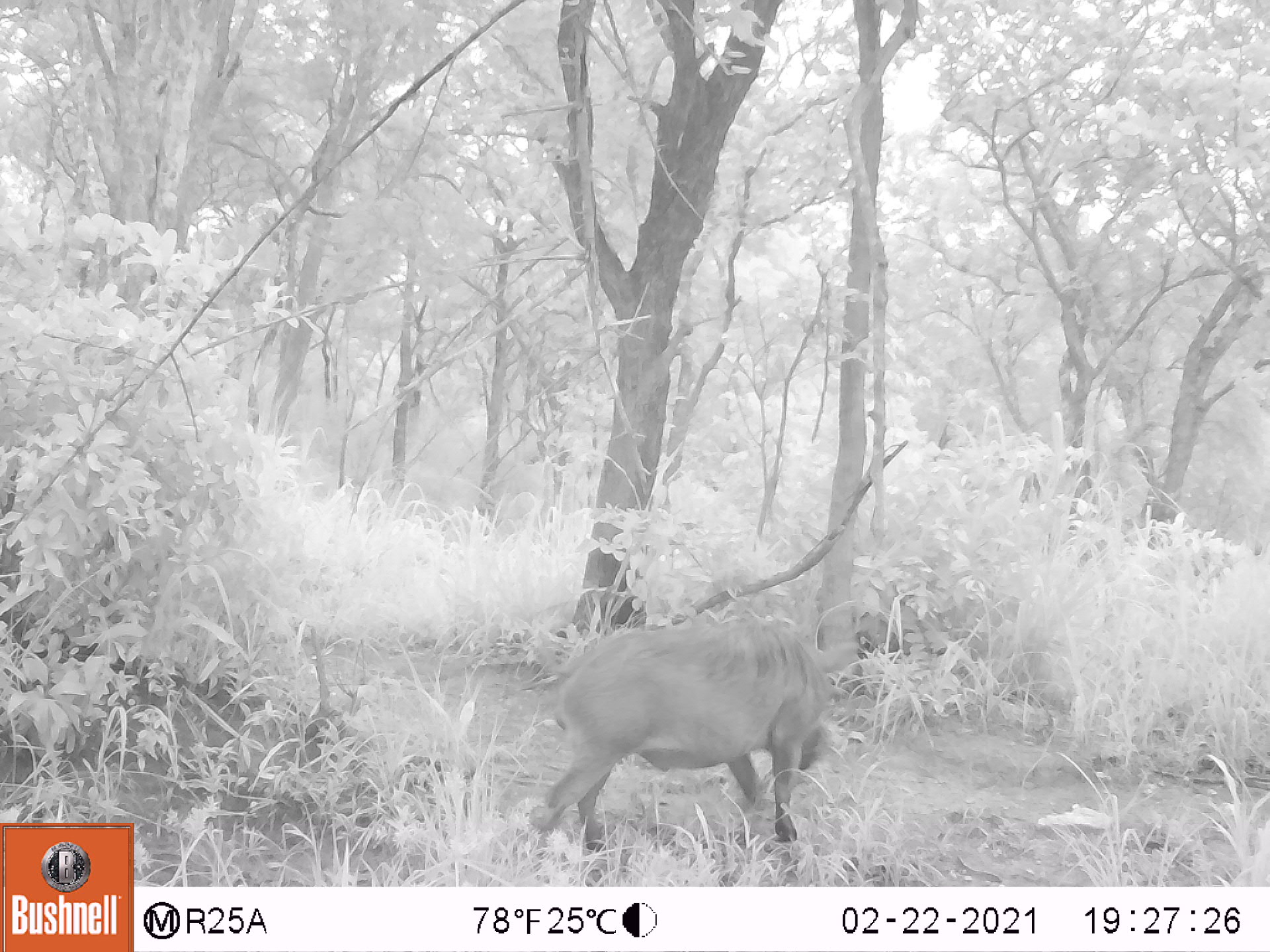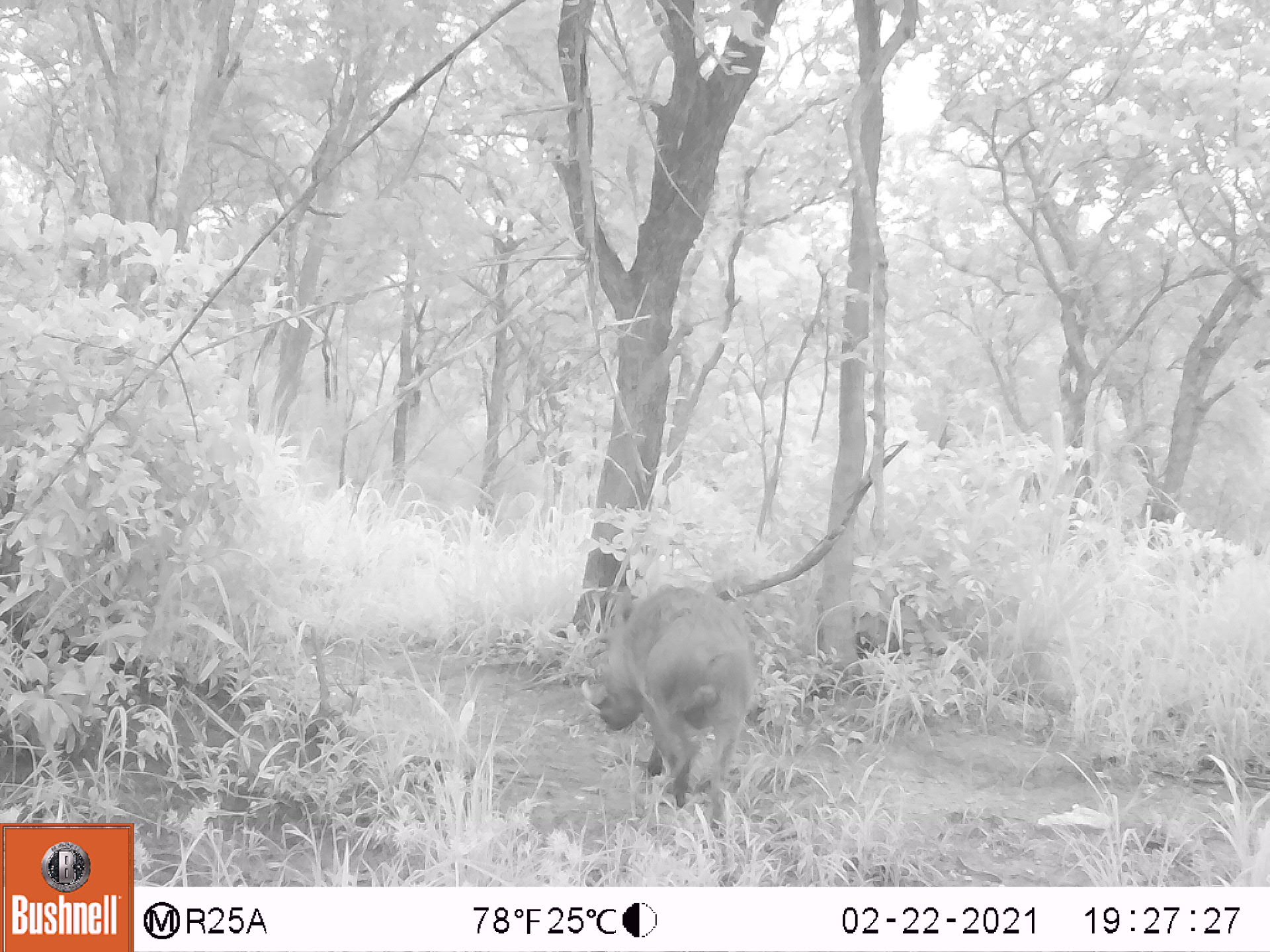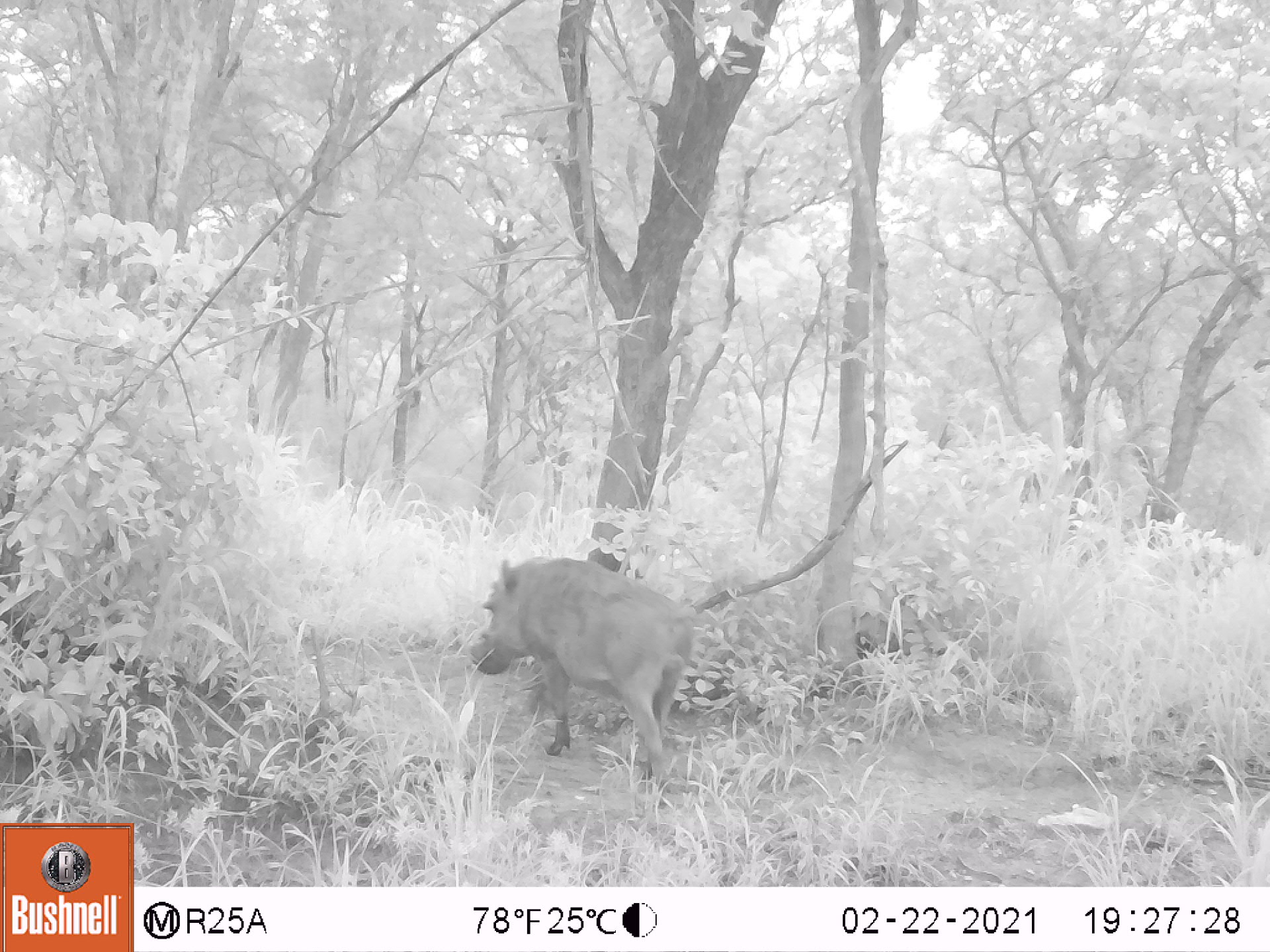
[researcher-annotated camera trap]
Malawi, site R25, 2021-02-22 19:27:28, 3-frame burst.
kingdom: Animalia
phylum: Chordata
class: Mammalia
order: Artiodactyla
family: Suidae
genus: Phacochoerus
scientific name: Phacochoerus africanus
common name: common warthog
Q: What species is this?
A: Common warthog (Phacochoerus africanus).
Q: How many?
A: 1.